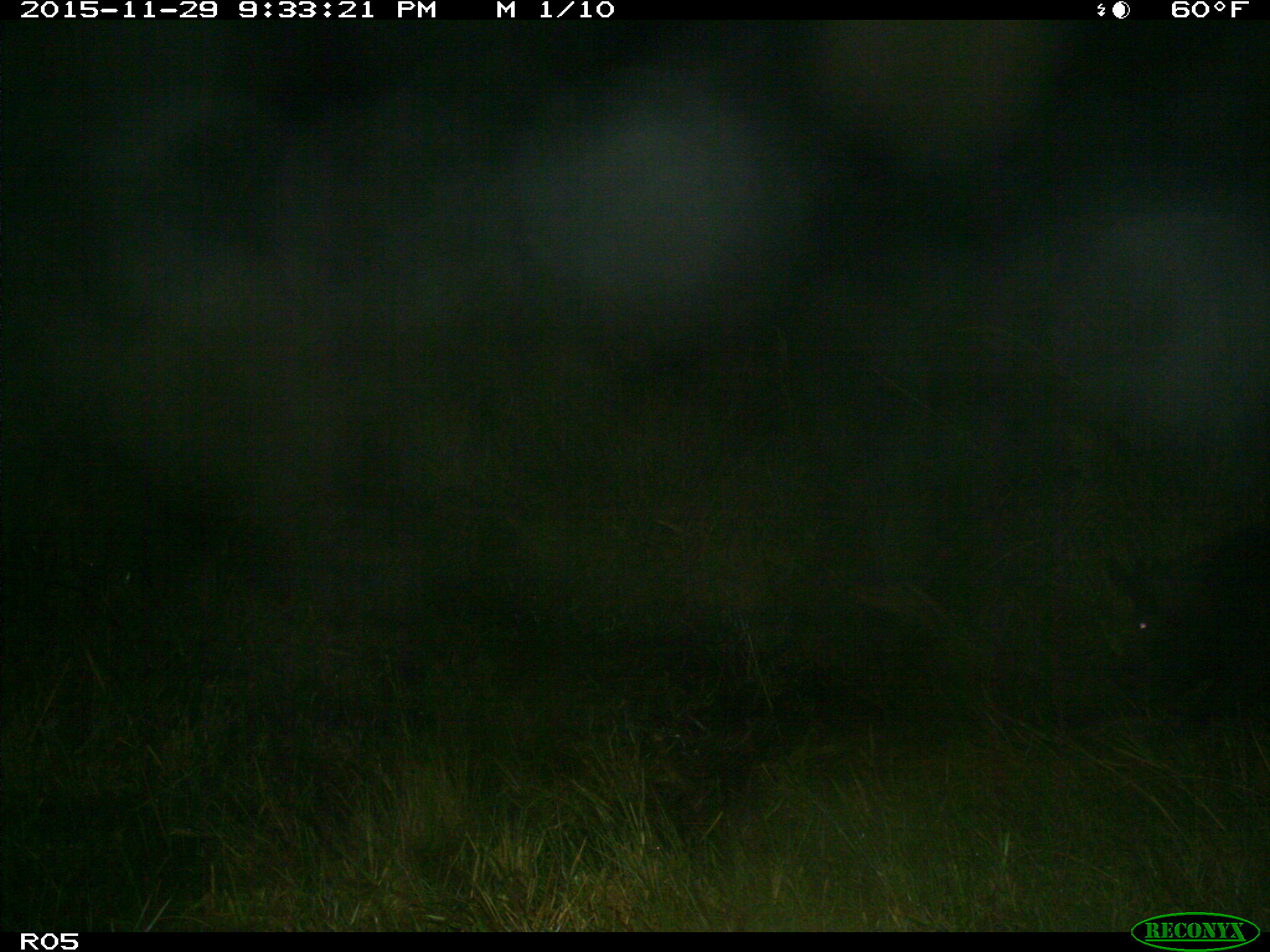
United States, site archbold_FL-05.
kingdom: Animalia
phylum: Chordata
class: Mammalia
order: Artiodactyla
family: Suidae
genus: Sus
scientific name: Sus scrofa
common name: wild boar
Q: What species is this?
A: Sus scrofa (wild boar).